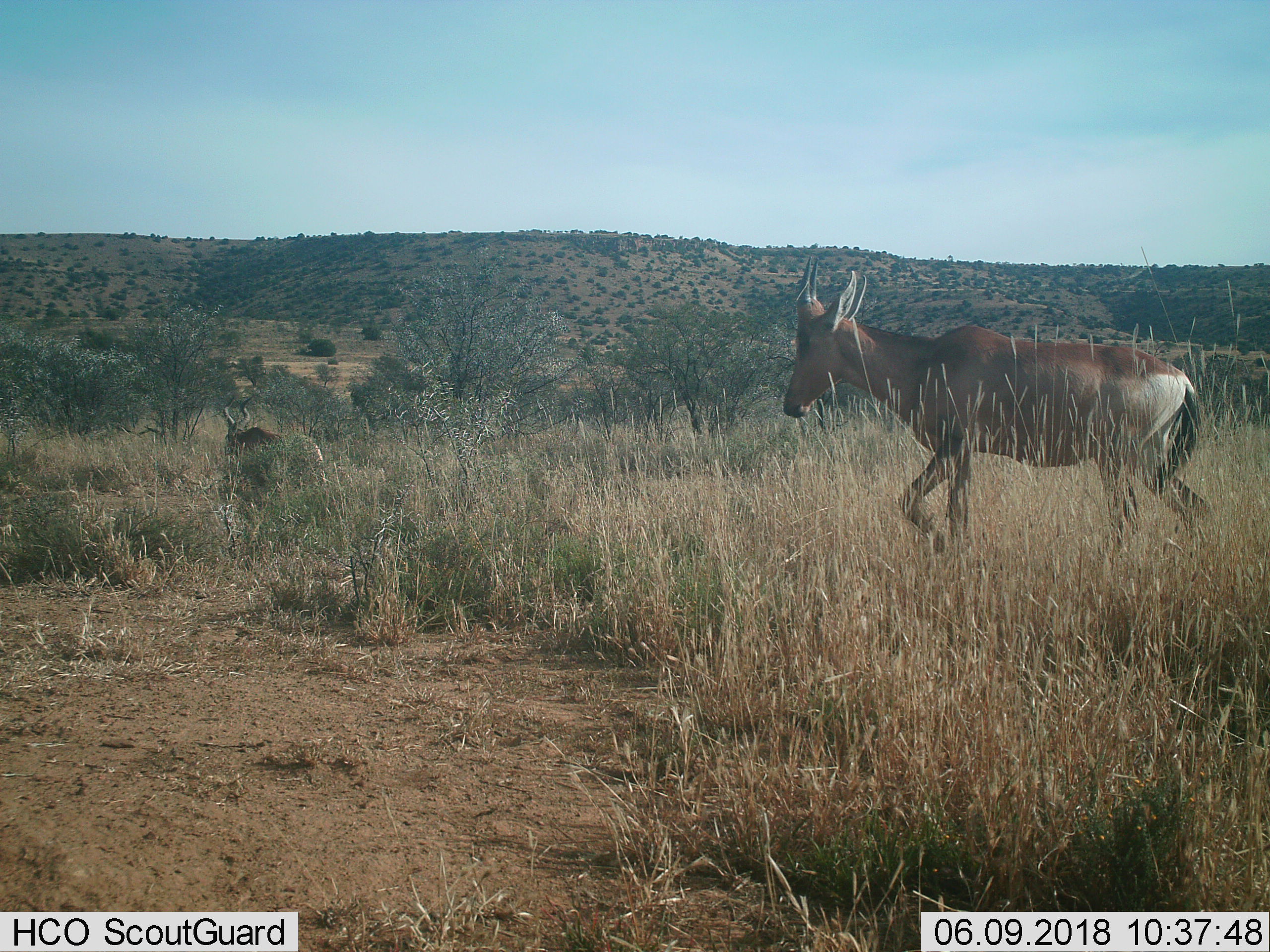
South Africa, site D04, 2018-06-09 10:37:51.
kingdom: Animalia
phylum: Chordata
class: Mammalia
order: Artiodactyla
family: Bovidae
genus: Alcelaphus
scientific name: Alcelaphus buselaphus caama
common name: red hartebeest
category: hartebeestred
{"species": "hartebeestred (red hartebeest) (Alcelaphus buselaphus caama)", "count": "2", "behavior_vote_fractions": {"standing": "11%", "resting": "33%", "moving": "78%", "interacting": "0%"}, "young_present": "22%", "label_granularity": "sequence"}